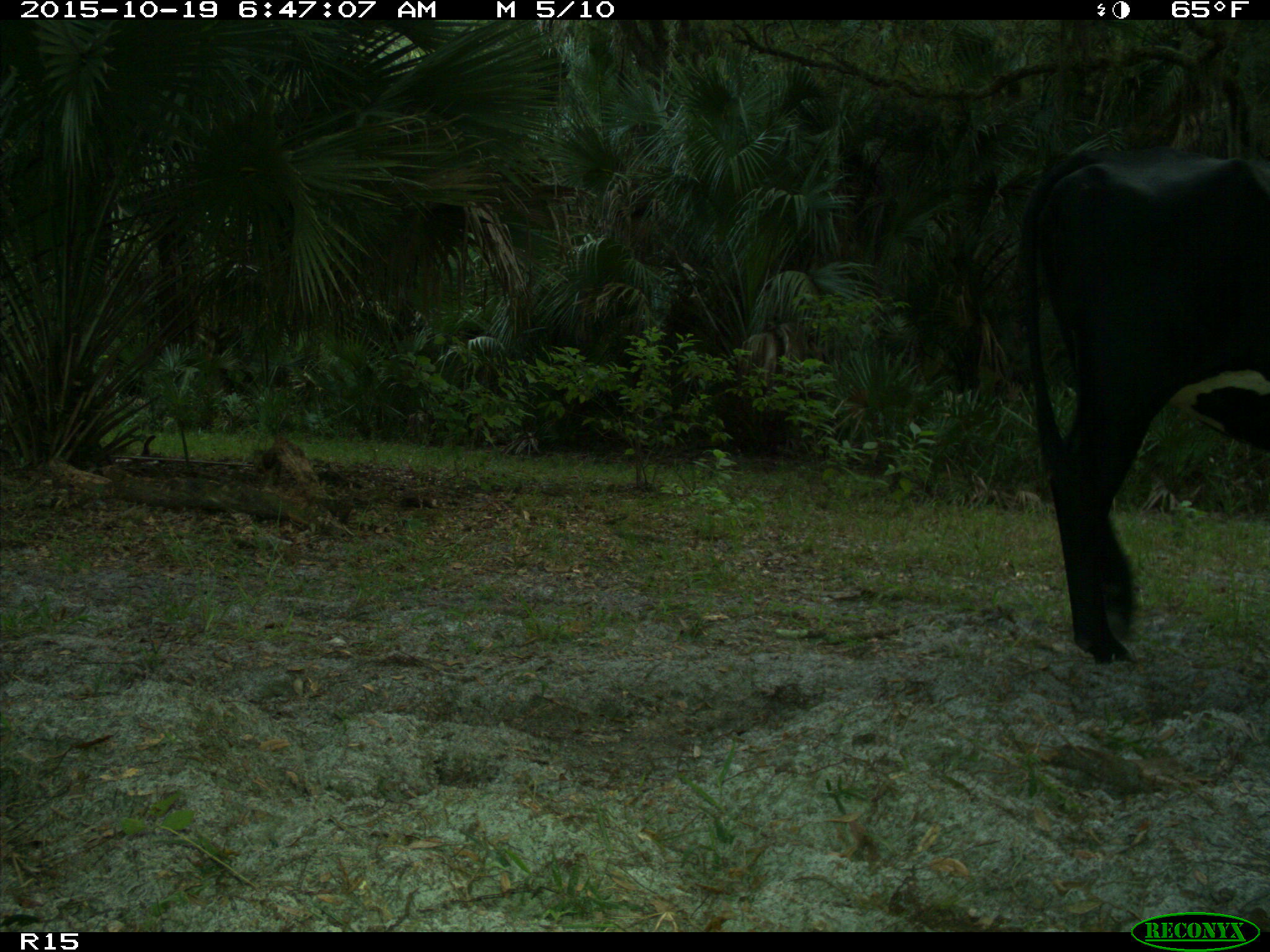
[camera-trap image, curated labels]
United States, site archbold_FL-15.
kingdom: Animalia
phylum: Chordata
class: Mammalia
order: Artiodactyla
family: Bovidae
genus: Bos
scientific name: Bos taurus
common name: domestic cow